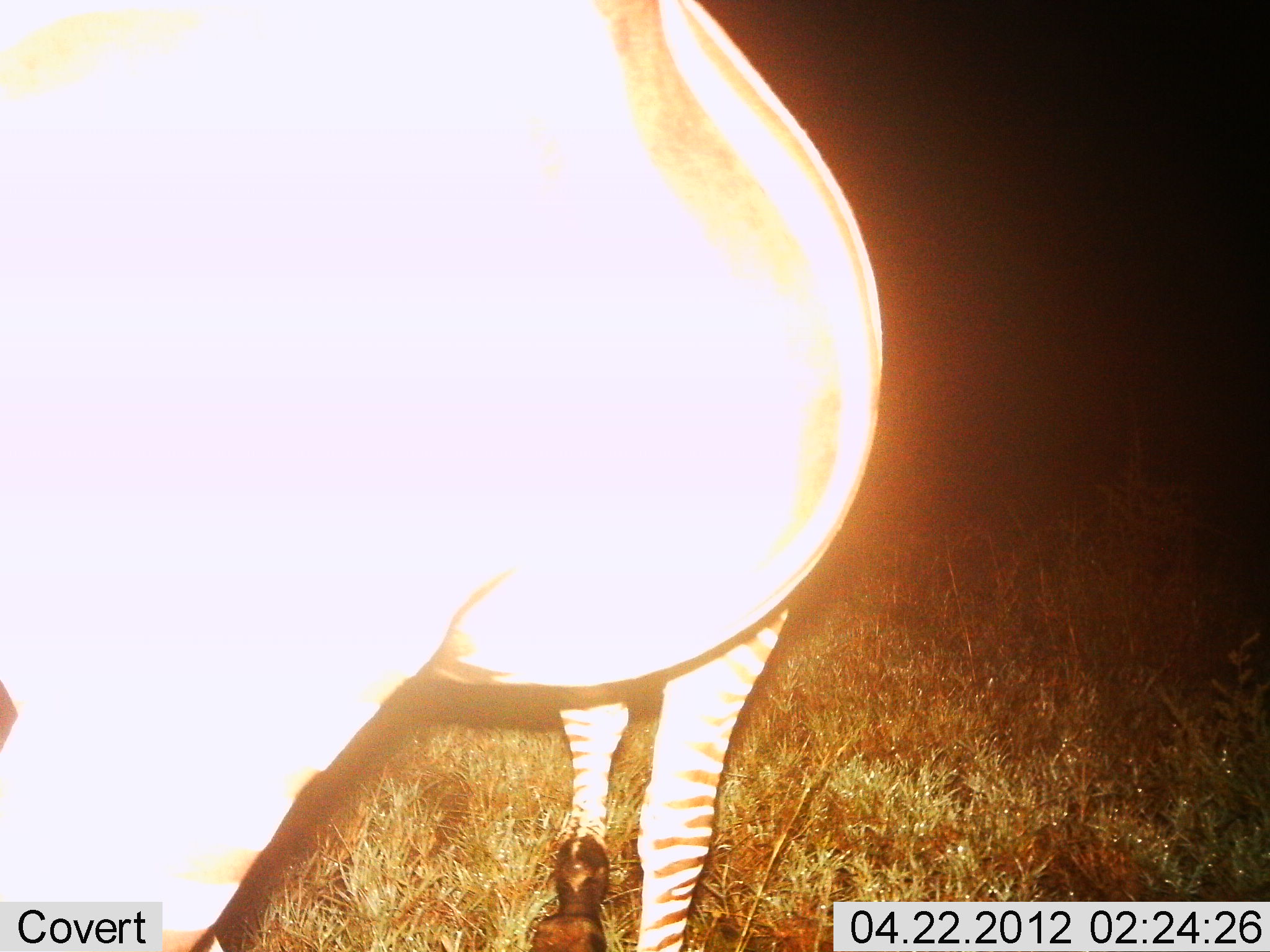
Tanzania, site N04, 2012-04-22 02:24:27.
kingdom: Animalia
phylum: Chordata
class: Mammalia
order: Perissodactyla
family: Equidae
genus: Equus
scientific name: Equus quagga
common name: plains zebra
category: zebra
Zebra (plains zebra) (Equus quagga), count 1. Behavior (volunteer vote fractions): standing 92%, resting 0%, moving 38%, interacting 0%. Young present (vote fraction): 0%. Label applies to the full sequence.